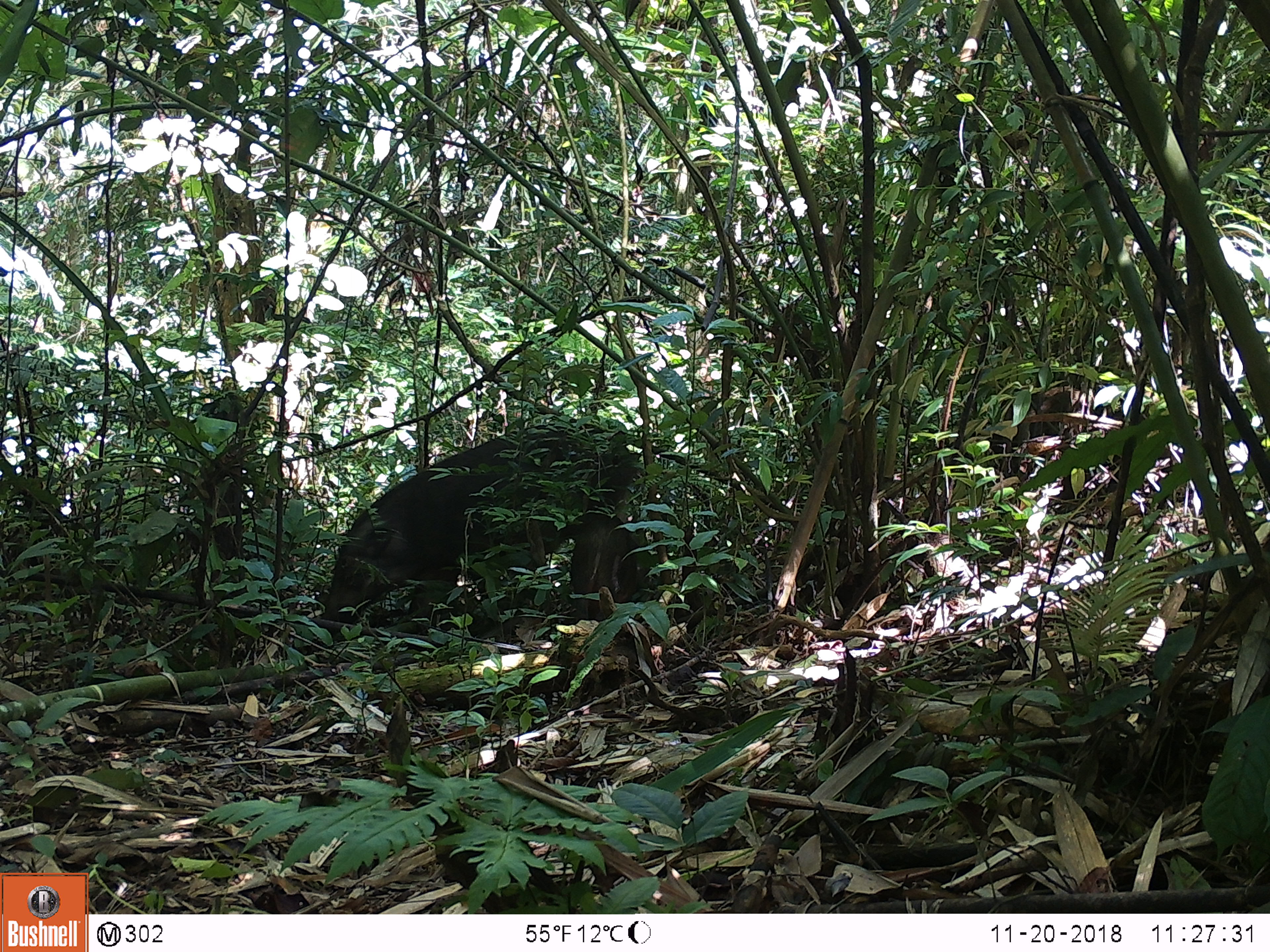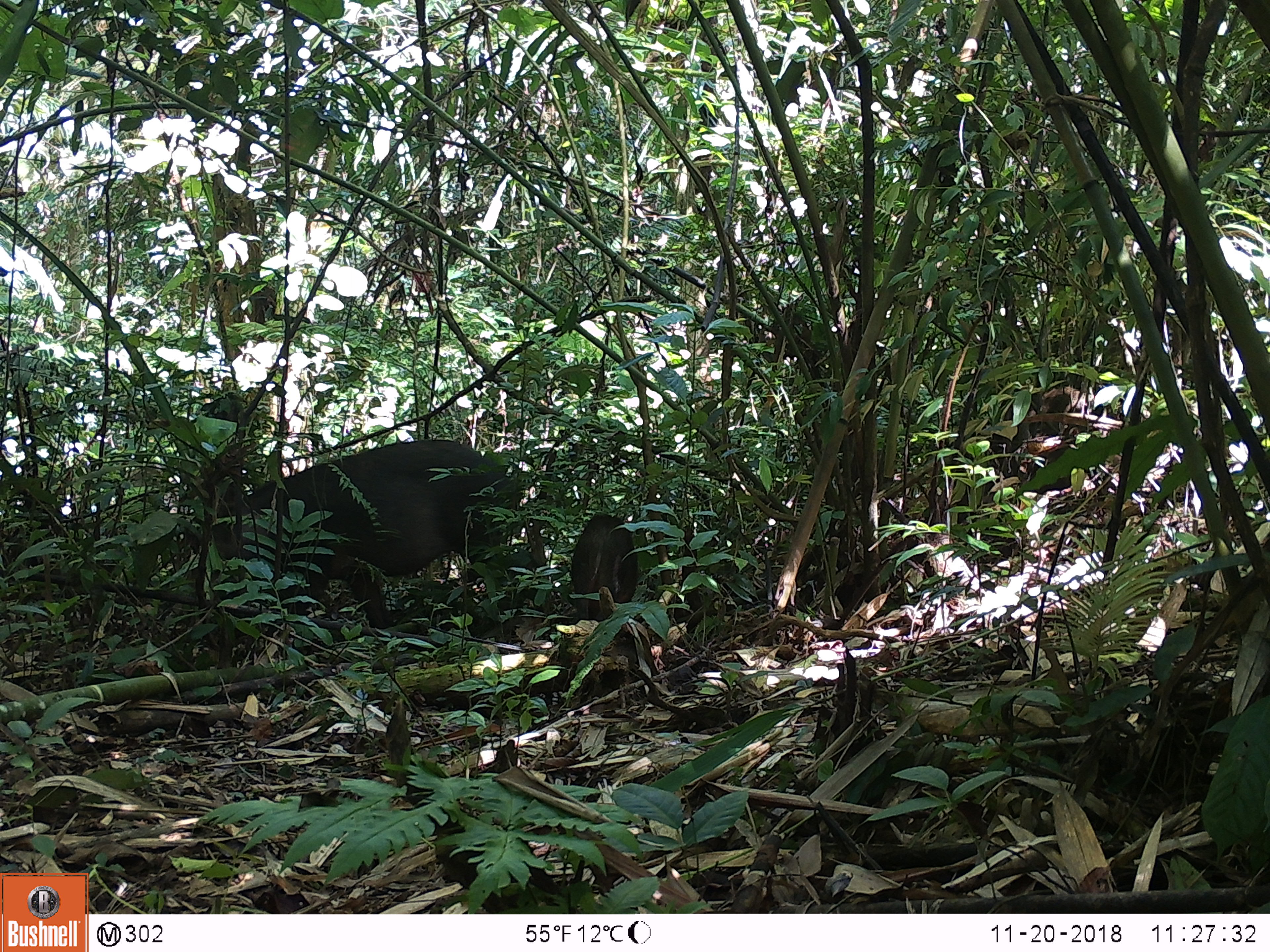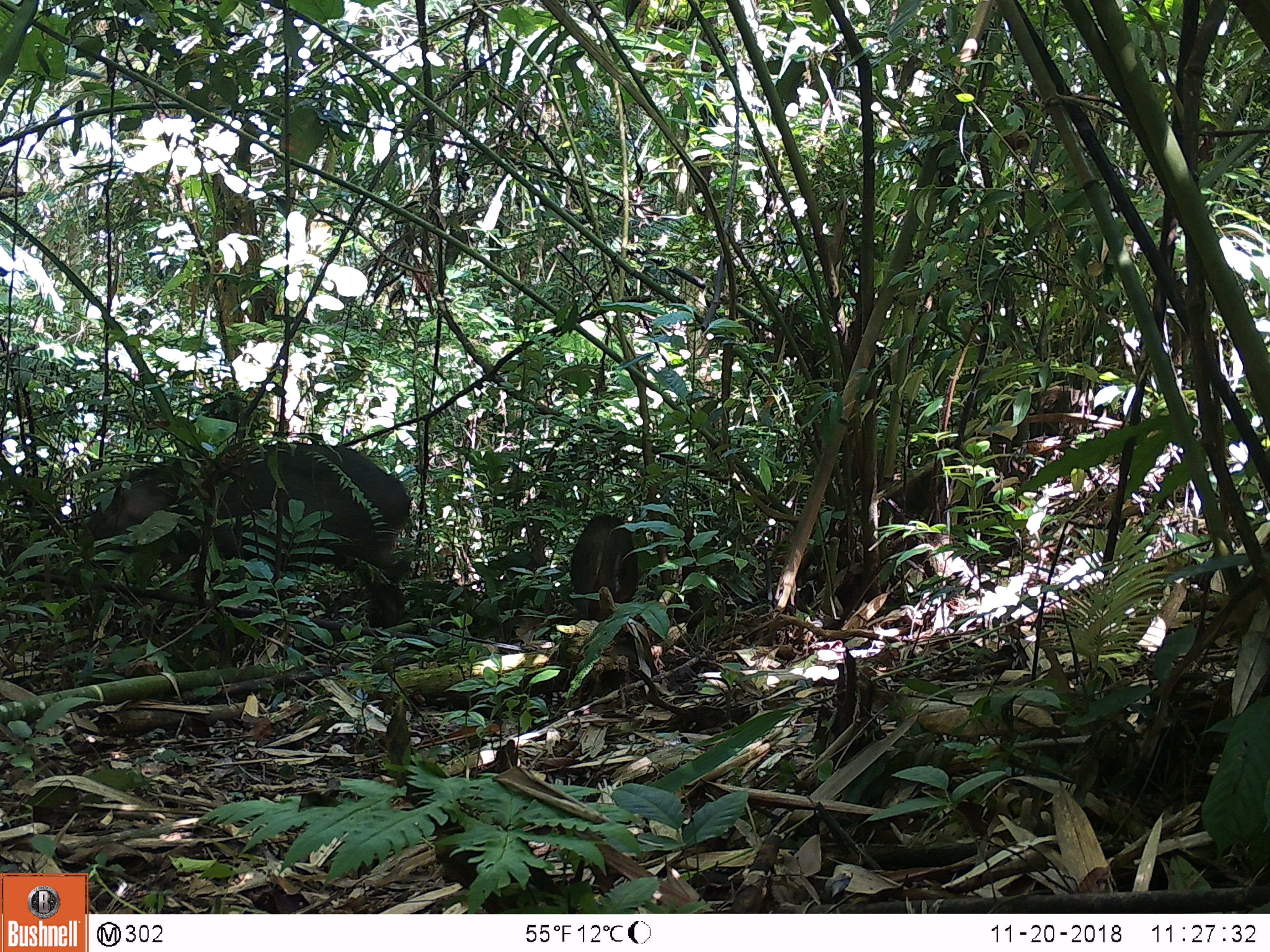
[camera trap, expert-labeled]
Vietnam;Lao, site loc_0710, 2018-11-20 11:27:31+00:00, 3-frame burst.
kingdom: Animalia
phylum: Chordata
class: Mammalia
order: Artiodactyla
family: Suidae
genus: Sus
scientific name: Sus scrofa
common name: eurasian wild pig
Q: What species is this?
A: Eurasian wild pig (Sus scrofa).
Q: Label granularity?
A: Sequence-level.